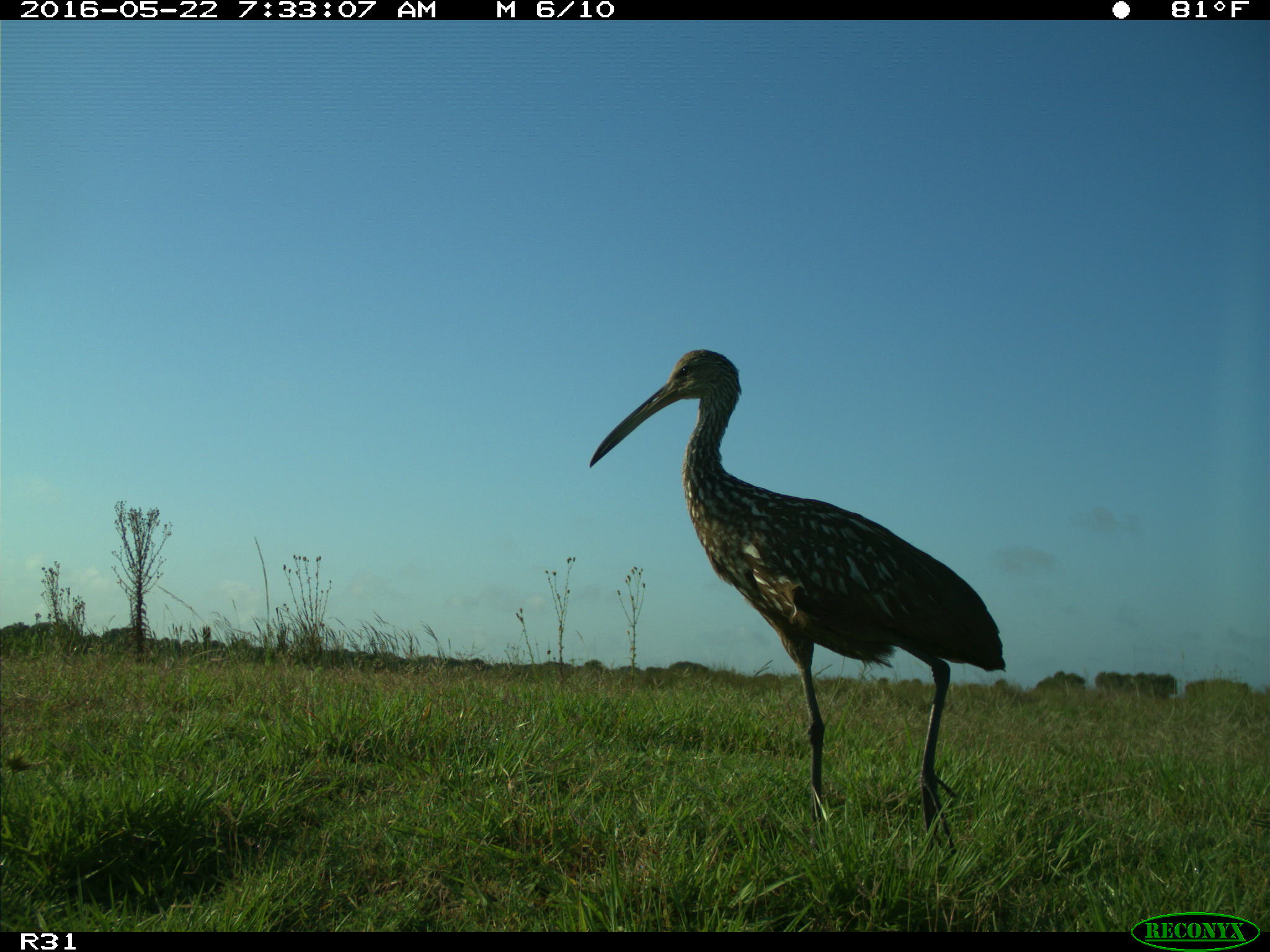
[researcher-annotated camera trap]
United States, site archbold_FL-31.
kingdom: Animalia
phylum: Chordata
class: Aves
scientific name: Aves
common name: birds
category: unidentified bird